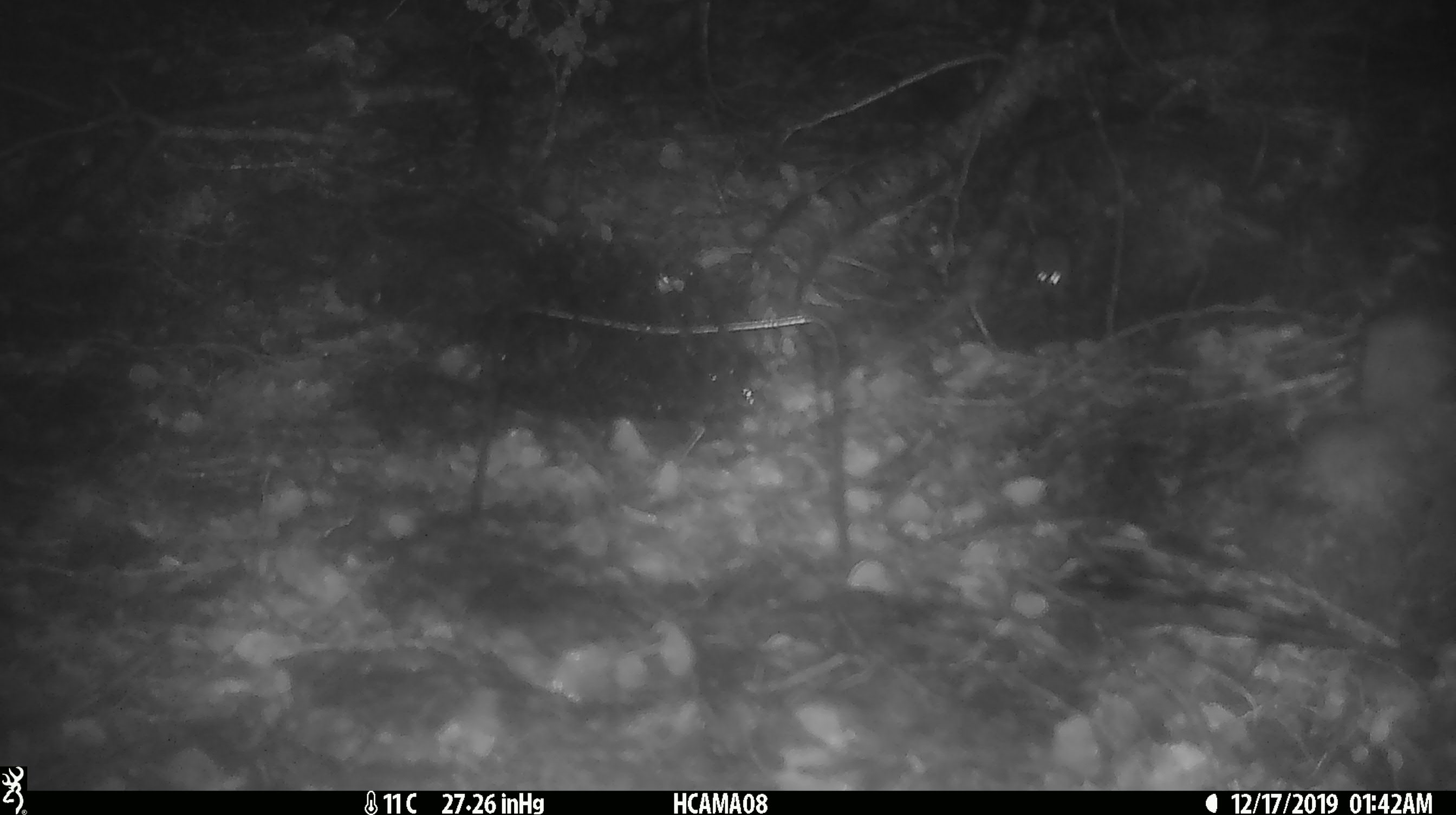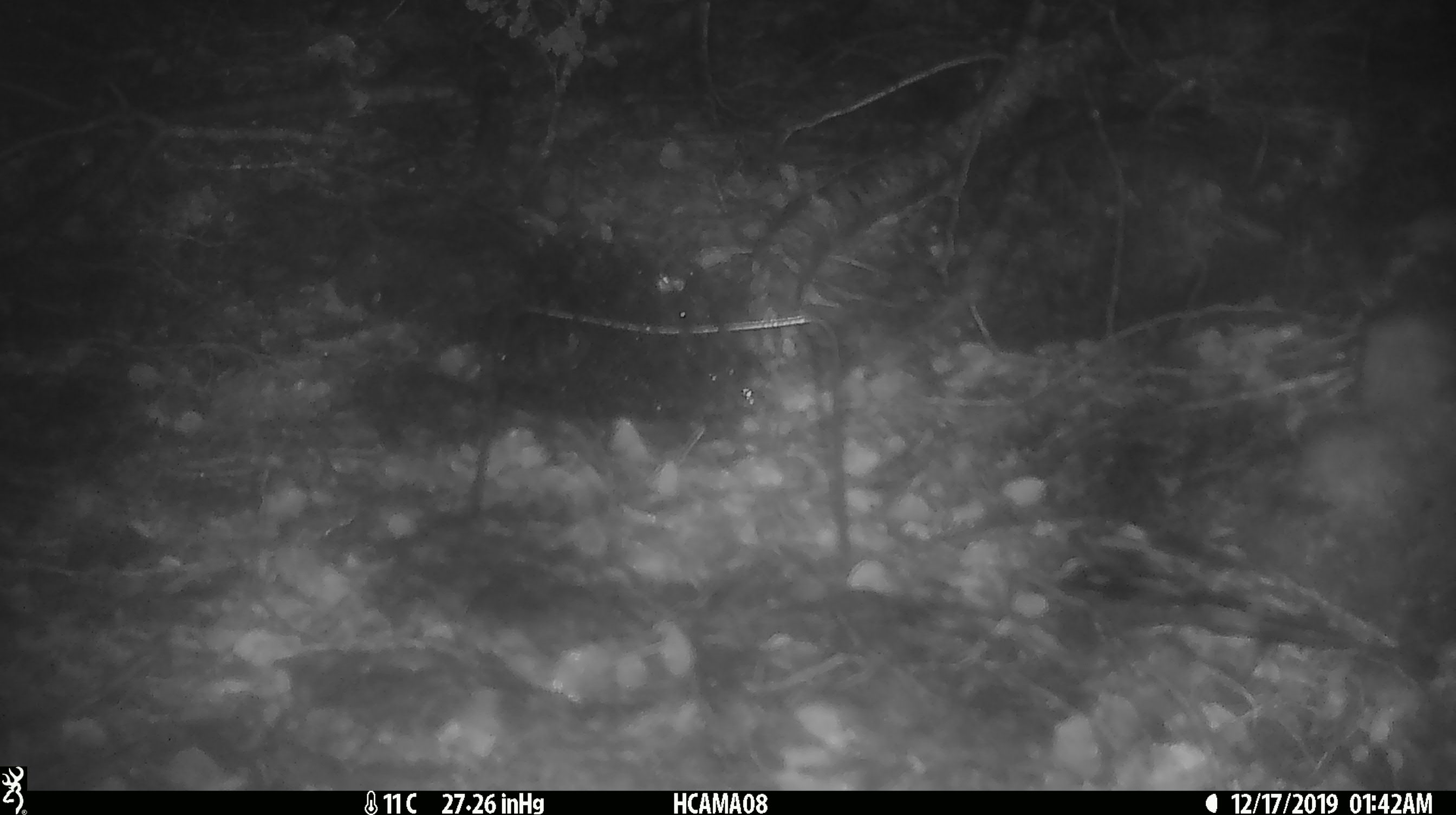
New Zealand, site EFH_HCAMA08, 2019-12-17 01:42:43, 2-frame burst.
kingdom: Animalia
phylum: Chordata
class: Mammalia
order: Rodentia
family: Muridae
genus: Mus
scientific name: Mus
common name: mouse